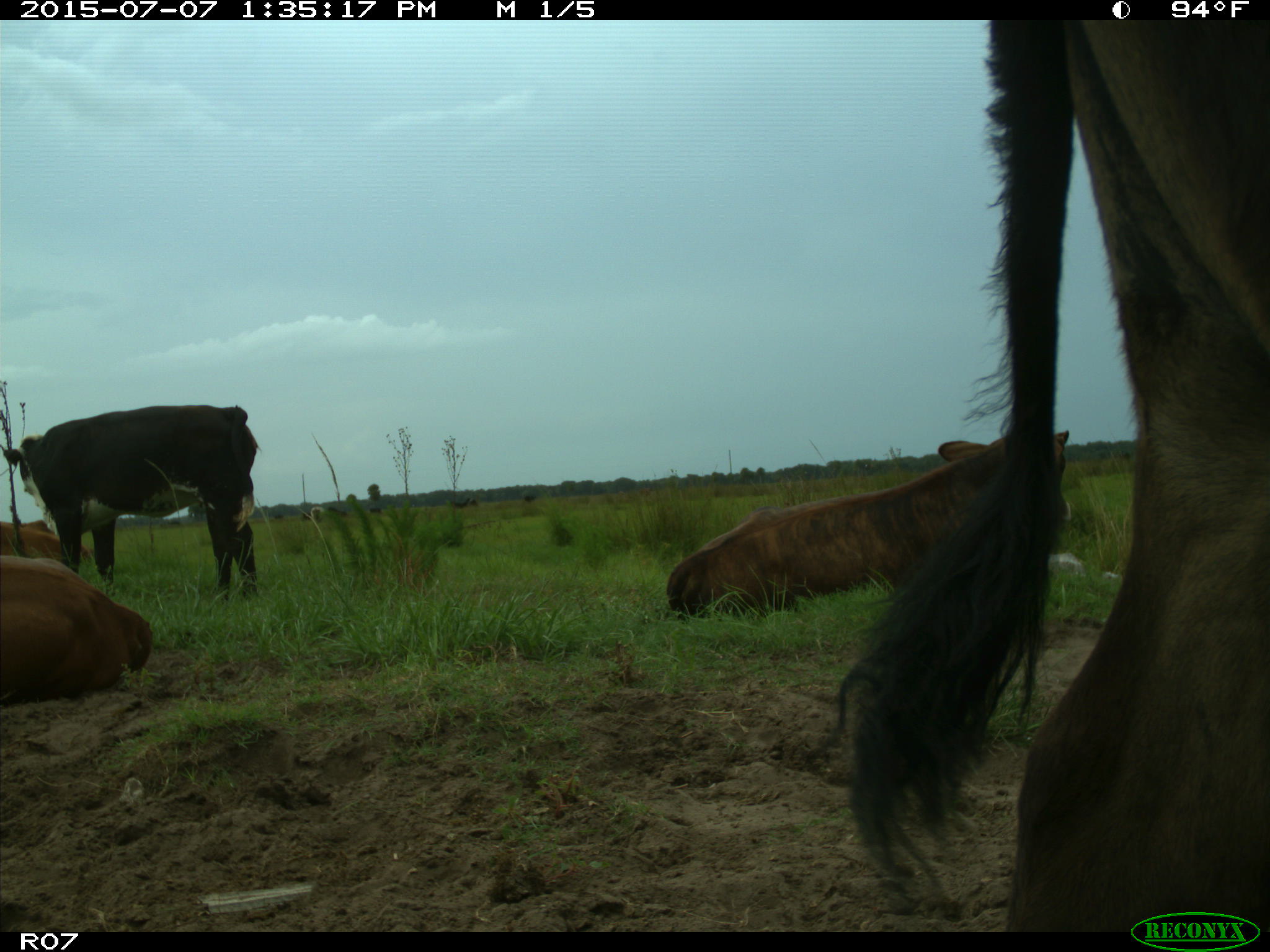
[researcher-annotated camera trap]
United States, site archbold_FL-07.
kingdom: Animalia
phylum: Chordata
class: Mammalia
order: Artiodactyla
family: Bovidae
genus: Bos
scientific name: Bos taurus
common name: domestic cow